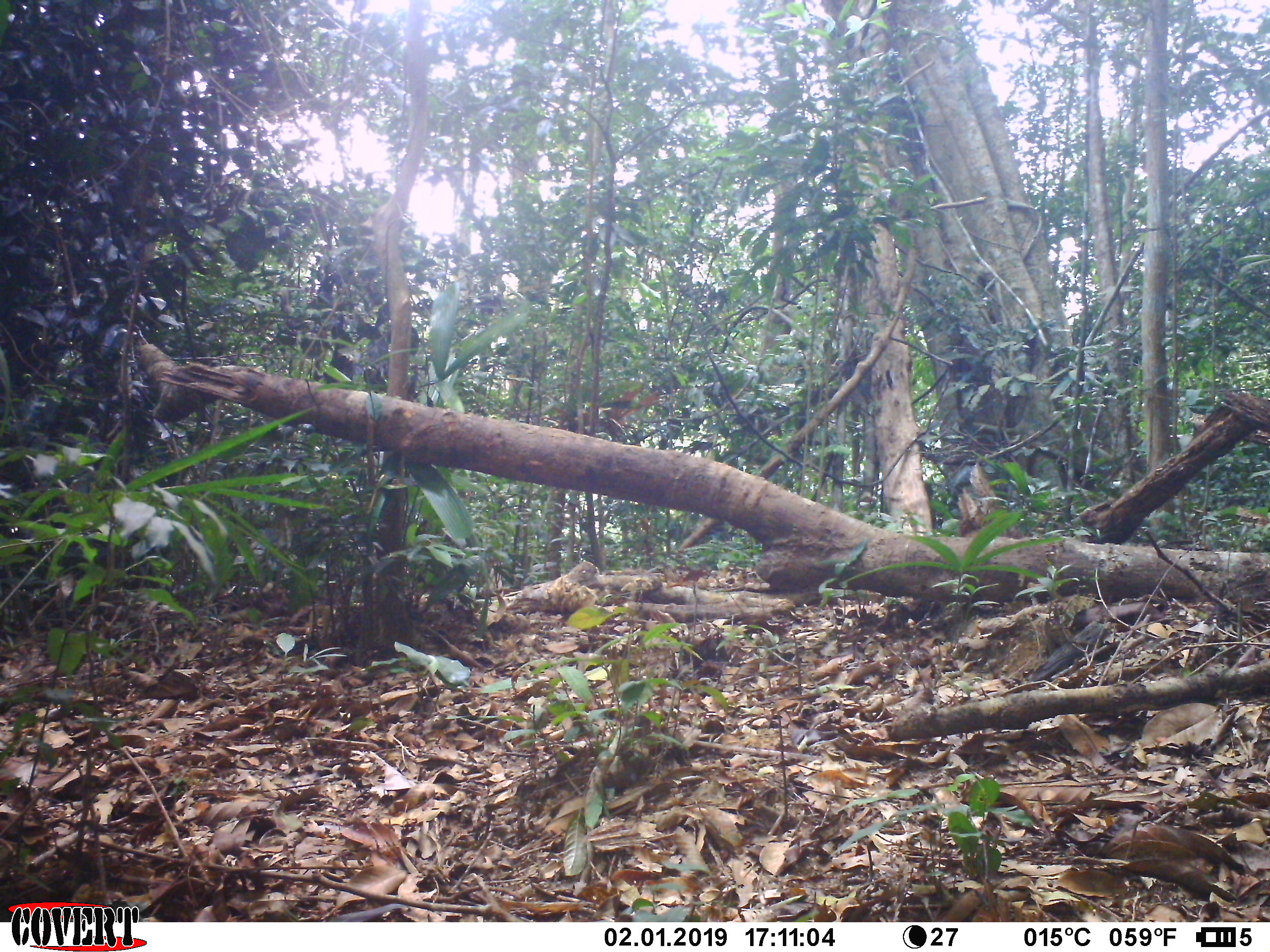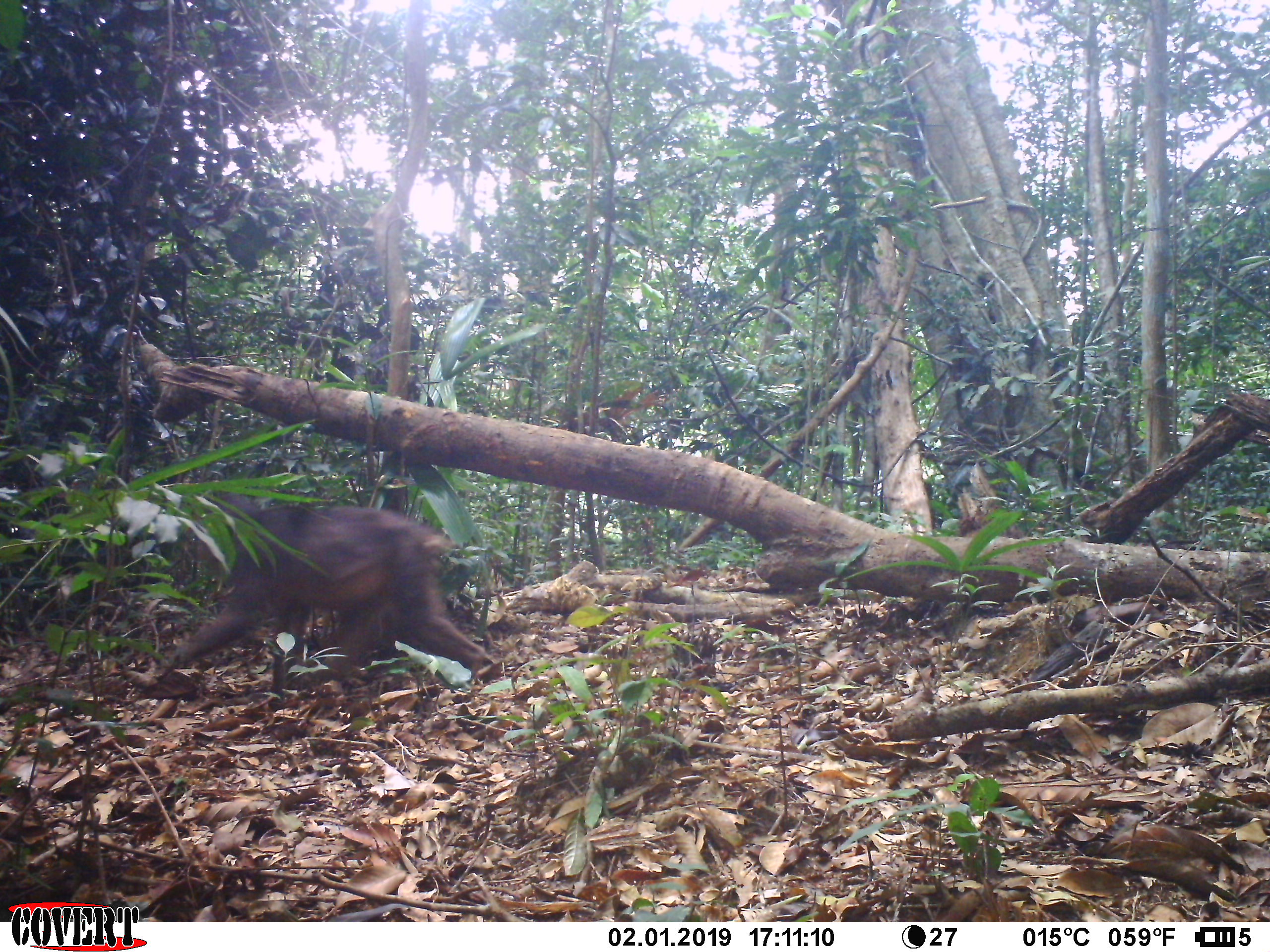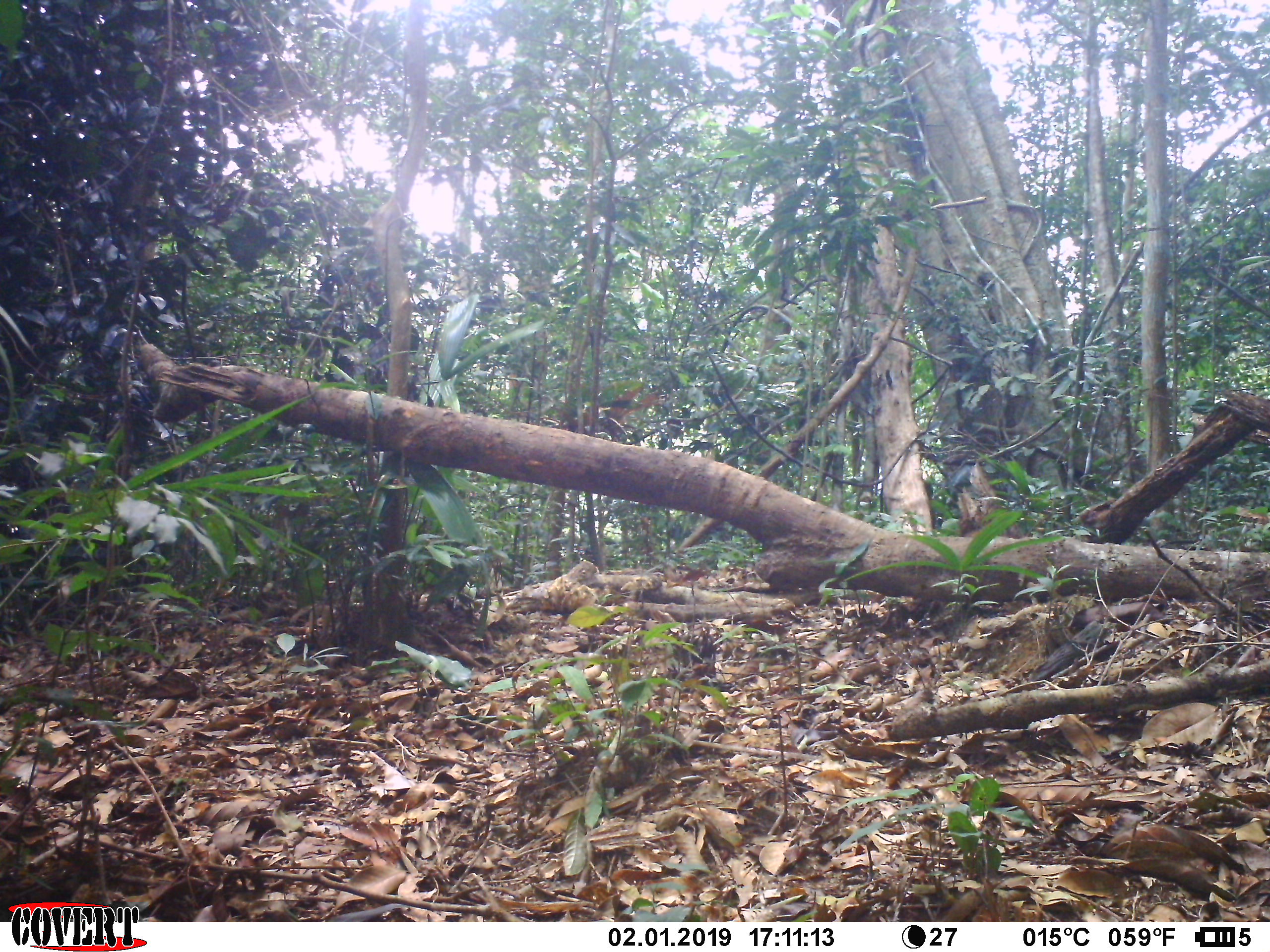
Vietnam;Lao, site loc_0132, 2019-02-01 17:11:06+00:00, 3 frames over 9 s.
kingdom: Animalia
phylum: Chordata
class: Mammalia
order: Primates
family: Cercopithecidae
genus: Macaca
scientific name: Macaca arctoides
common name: stump-tailed macaque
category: stump tailed macaque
Stump tailed macaque (stump-tailed macaque) (Macaca arctoides). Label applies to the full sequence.